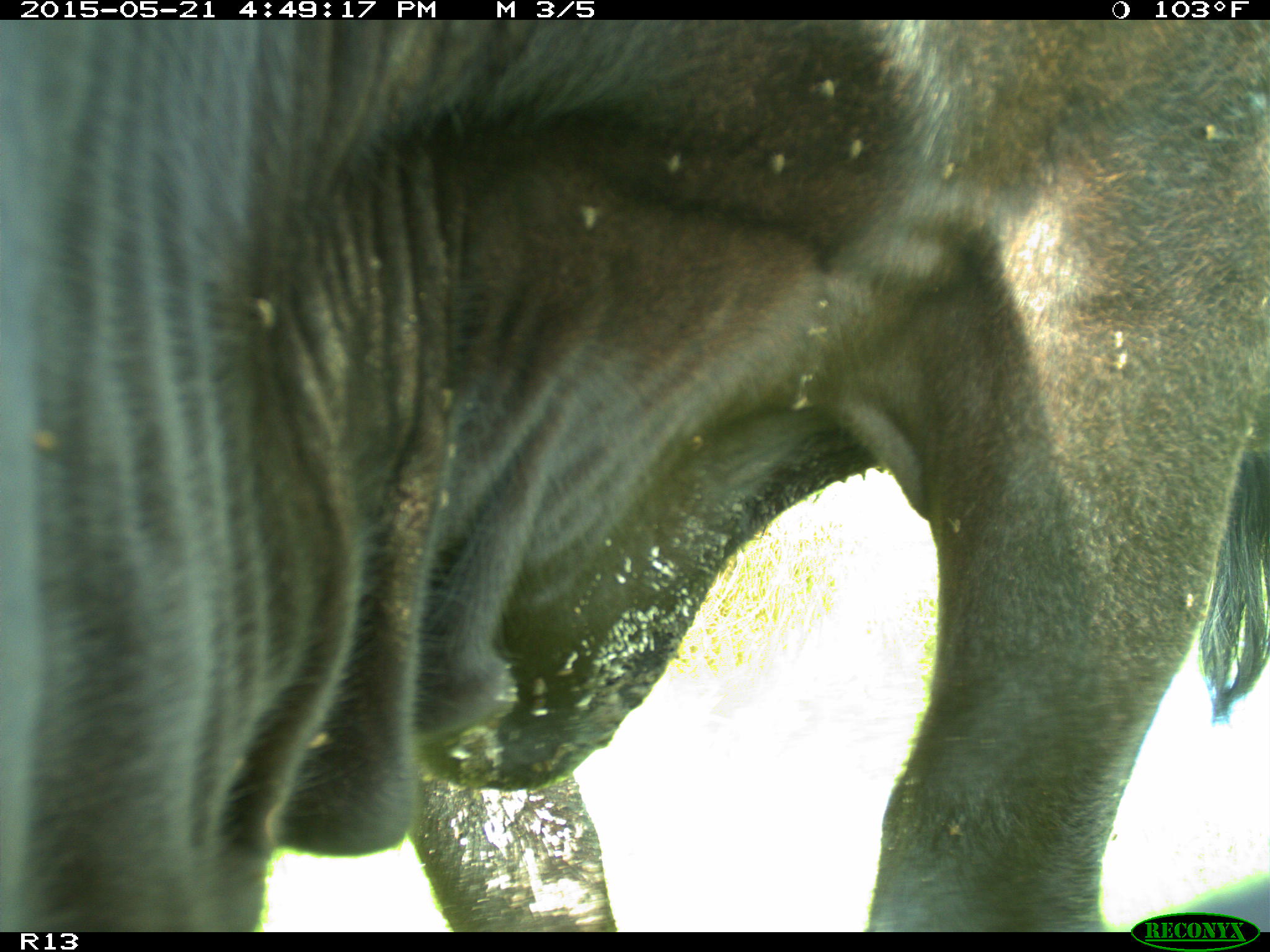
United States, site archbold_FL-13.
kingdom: Animalia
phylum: Chordata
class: Mammalia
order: Artiodactyla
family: Bovidae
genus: Bos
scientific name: Bos taurus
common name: domestic cow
Bos taurus (domestic cow).